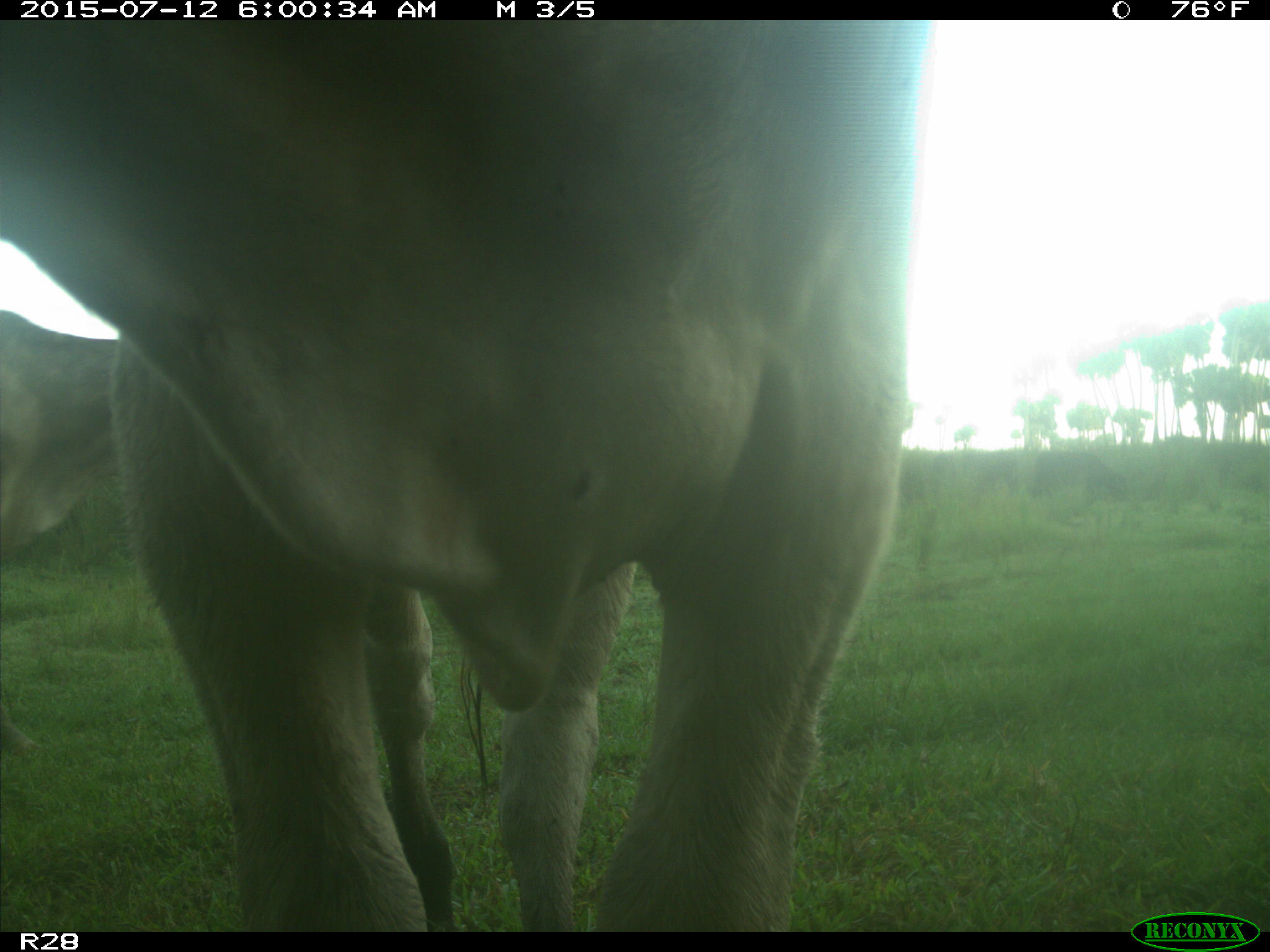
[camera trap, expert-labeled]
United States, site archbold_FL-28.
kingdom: Animalia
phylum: Chordata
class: Mammalia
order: Artiodactyla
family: Bovidae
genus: Bos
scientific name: Bos taurus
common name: domestic cow